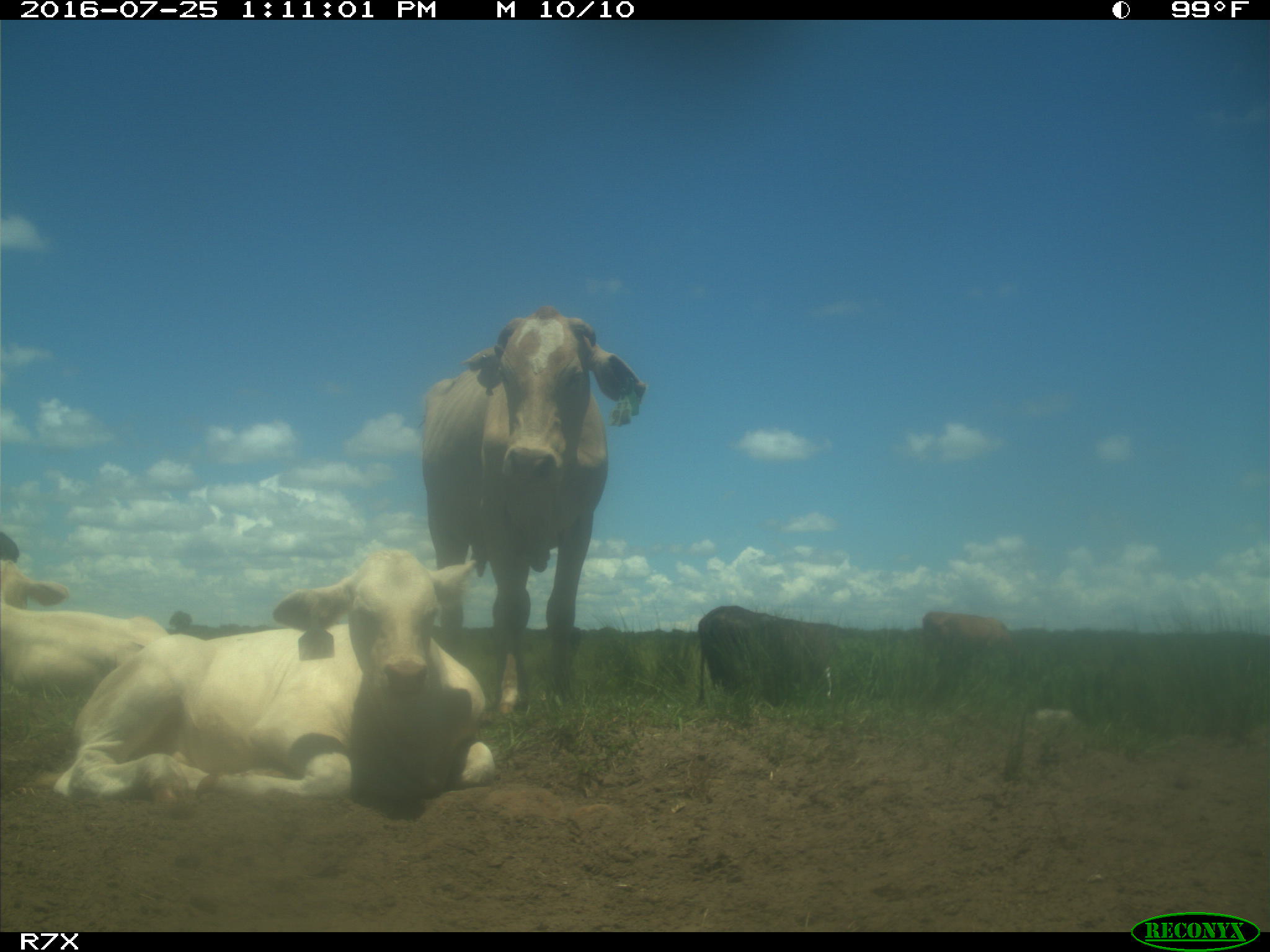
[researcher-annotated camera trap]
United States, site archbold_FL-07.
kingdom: Animalia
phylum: Chordata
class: Mammalia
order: Artiodactyla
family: Bovidae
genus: Bos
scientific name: Bos taurus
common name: domestic cow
Bos taurus (domestic cow).